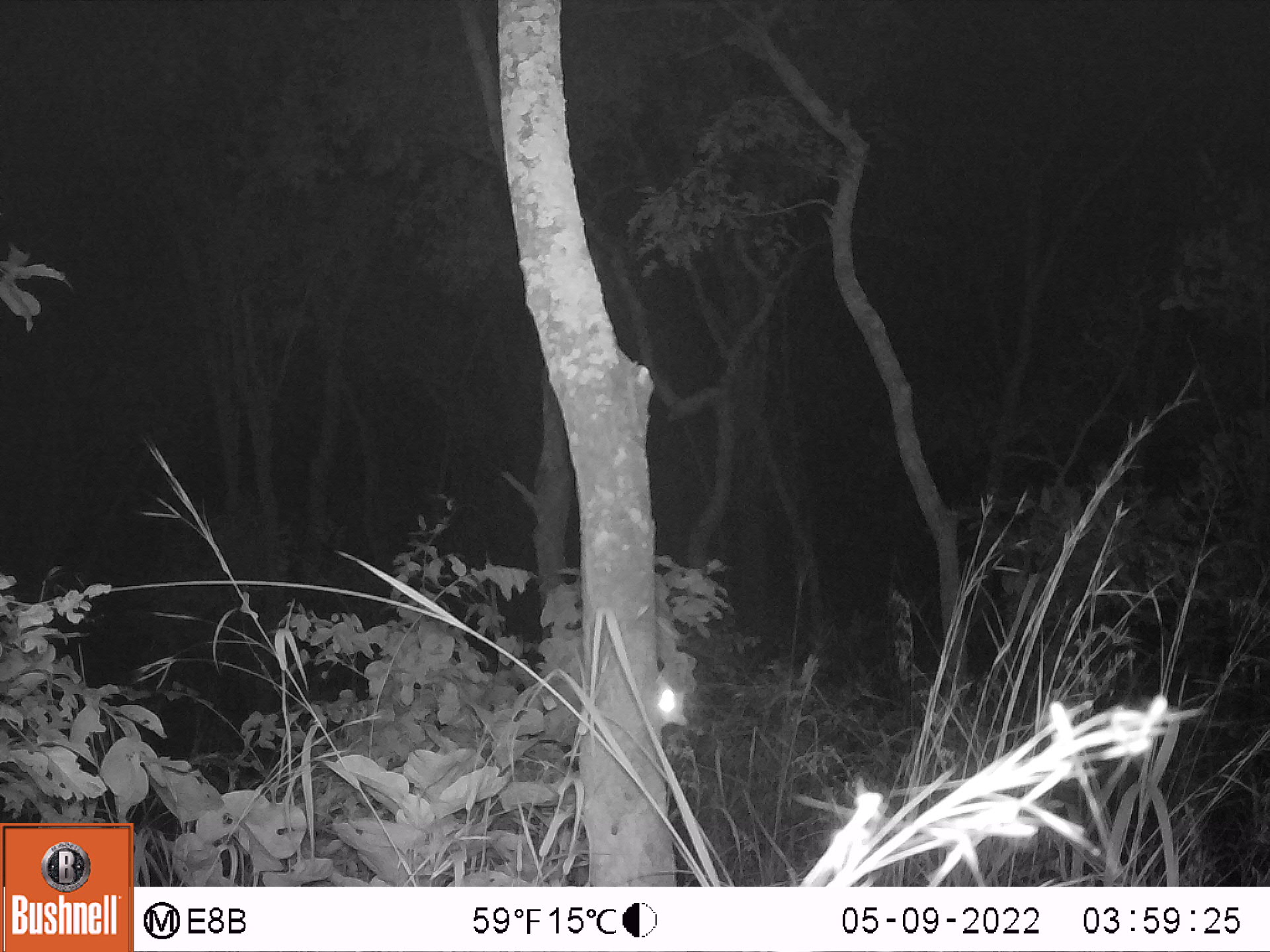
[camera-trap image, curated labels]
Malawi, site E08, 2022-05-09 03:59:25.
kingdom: Animalia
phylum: Chordata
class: Mammalia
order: Primates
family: Galagidae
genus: Galago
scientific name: Galago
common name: lesser bushbabies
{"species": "Galago (lesser bushbabies)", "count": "1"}